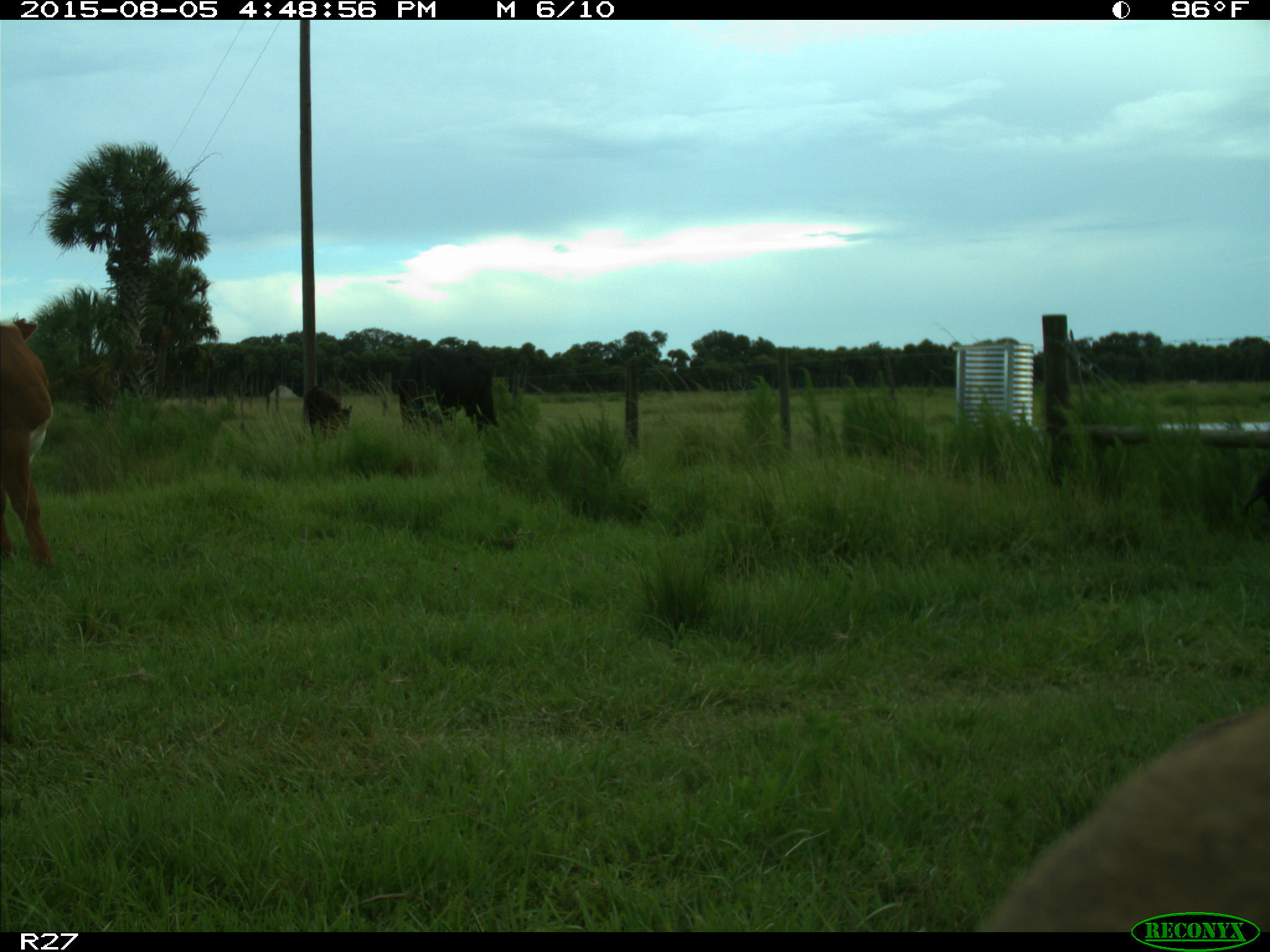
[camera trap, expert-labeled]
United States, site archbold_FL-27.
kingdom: Animalia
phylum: Chordata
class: Mammalia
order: Artiodactyla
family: Bovidae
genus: Bos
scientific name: Bos taurus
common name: domestic cow